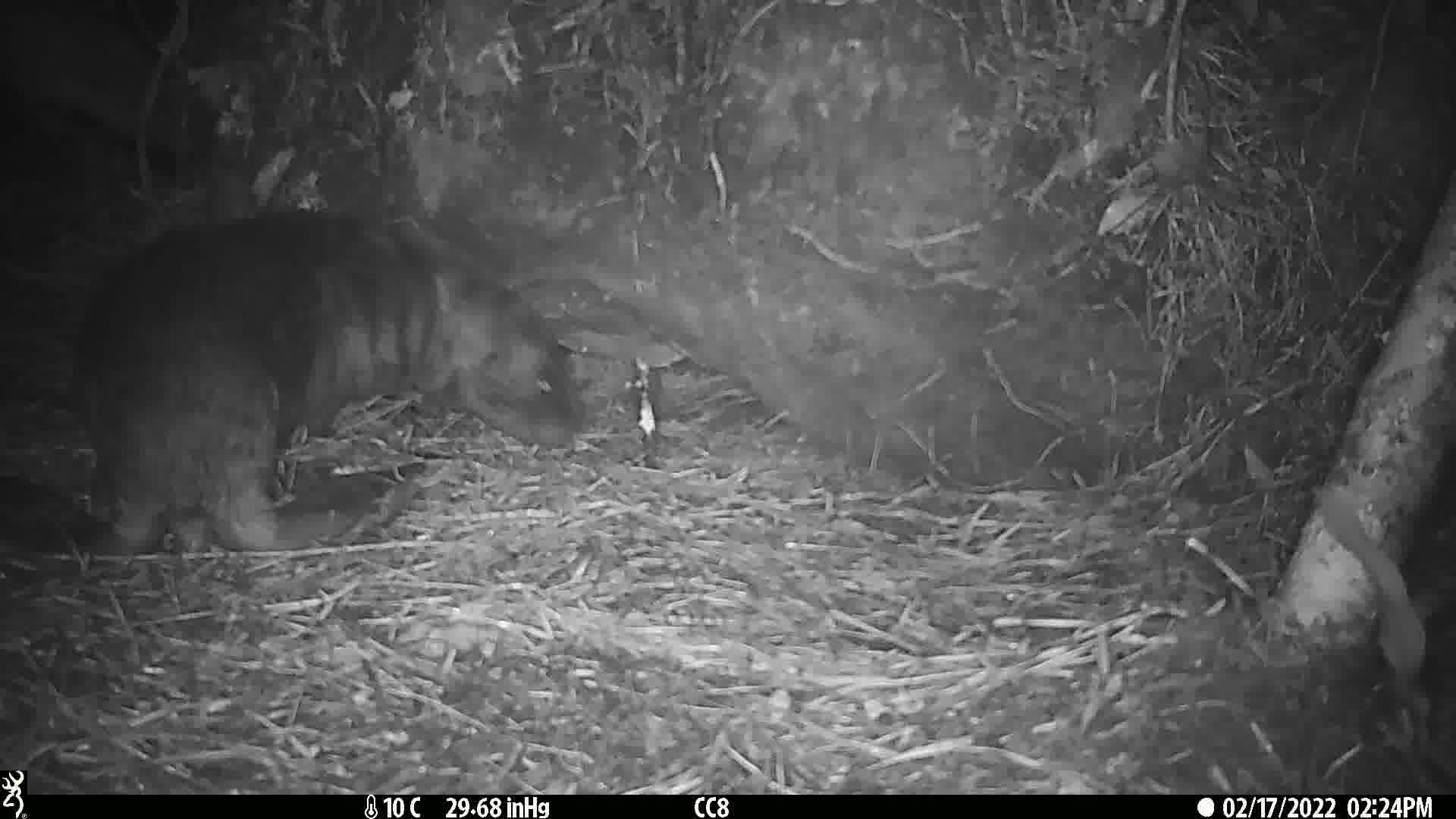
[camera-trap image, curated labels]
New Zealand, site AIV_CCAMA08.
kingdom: Animalia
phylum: Chordata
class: Mammalia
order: Carnivora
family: Otariidae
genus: Phocarctos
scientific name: Phocarctos hookeri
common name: new zealand sea lion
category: sealion